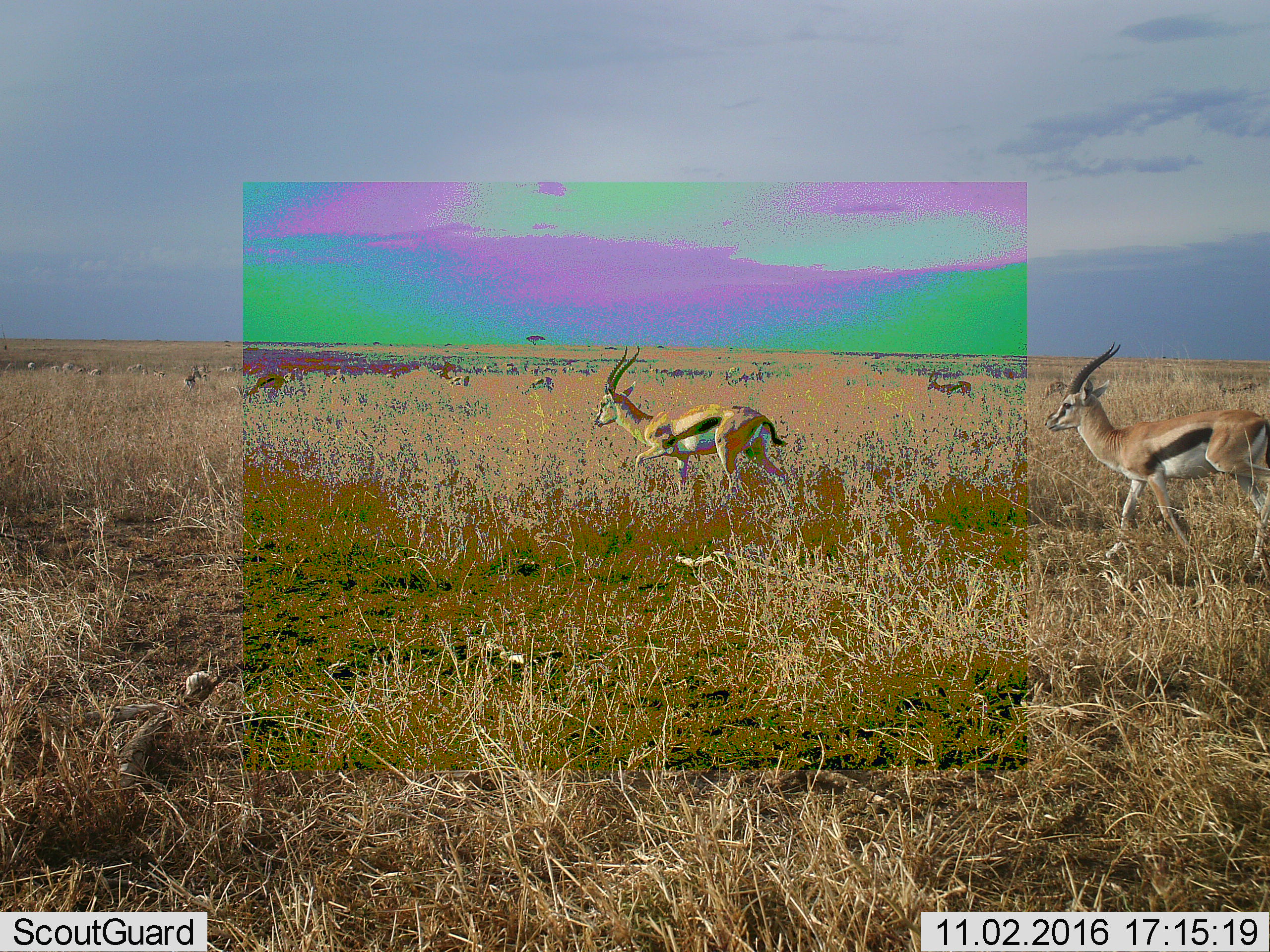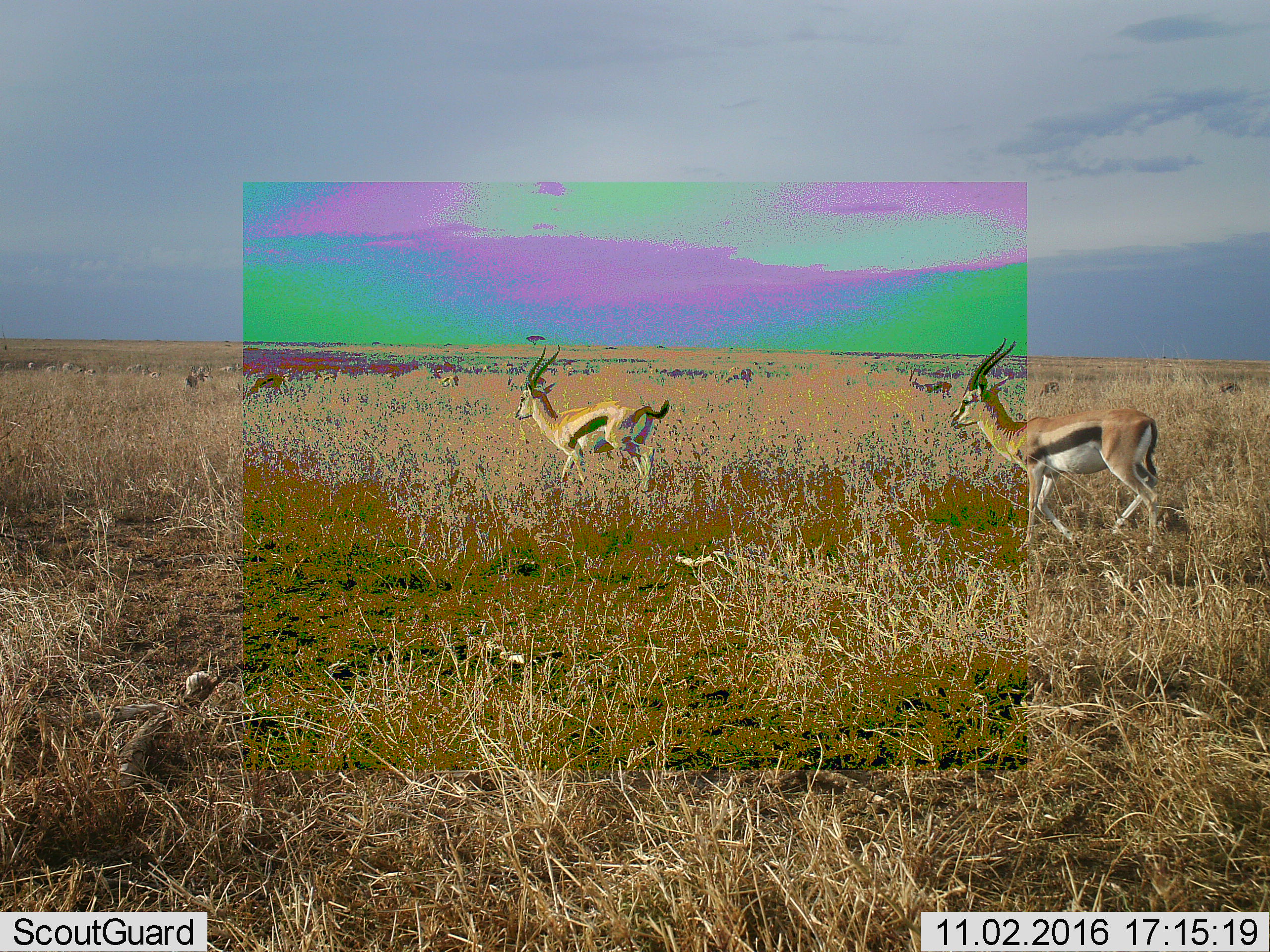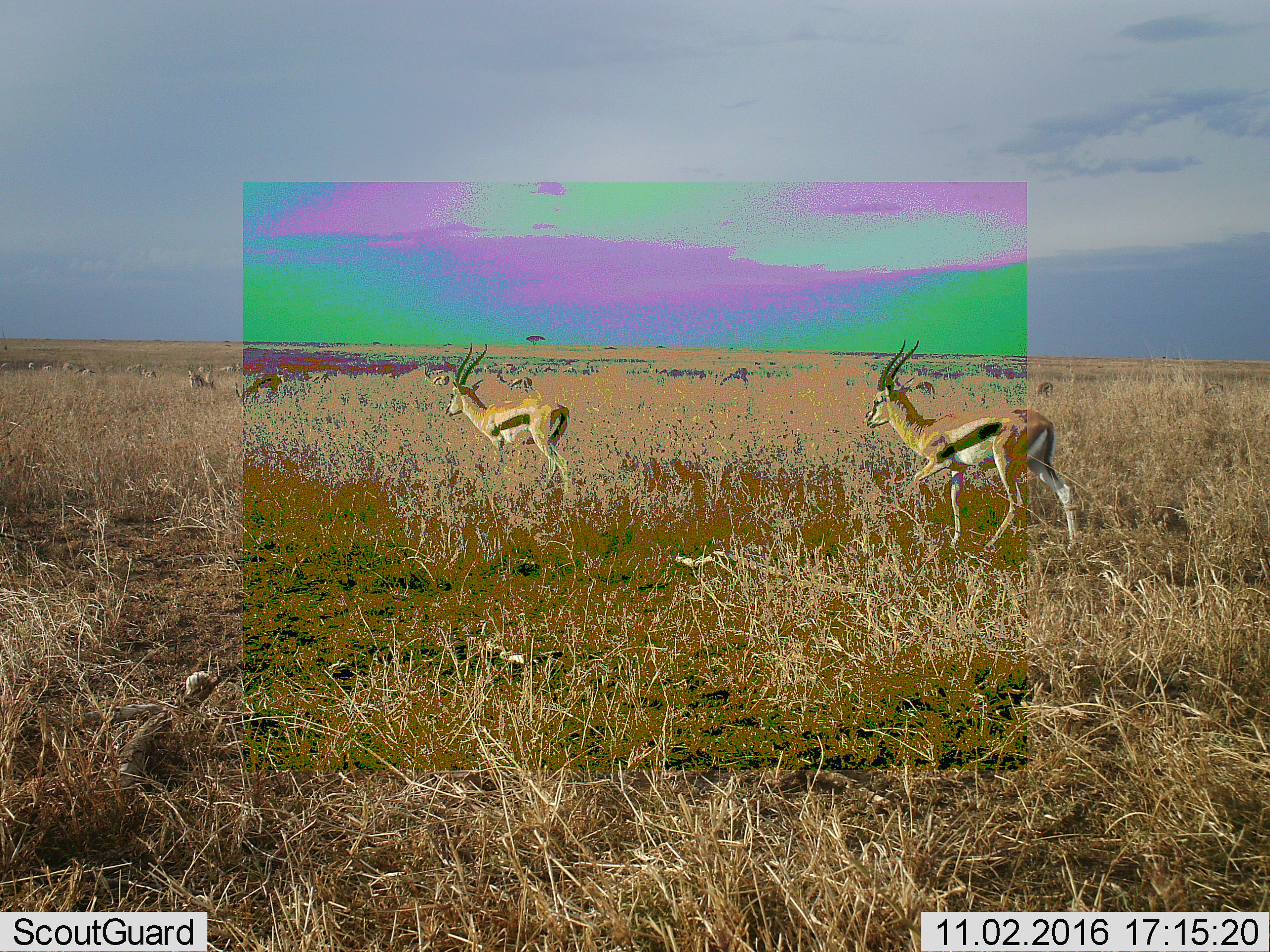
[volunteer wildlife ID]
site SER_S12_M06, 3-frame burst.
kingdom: Animalia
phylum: Chordata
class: Mammalia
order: Artiodactyla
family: Bovidae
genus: Eudorcas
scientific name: Eudorcas thomsonii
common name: thomson's gazelle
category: gazellethomsons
Gazellethomsons (thomson's gazelle) (Eudorcas thomsonii), count 11-50. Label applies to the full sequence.